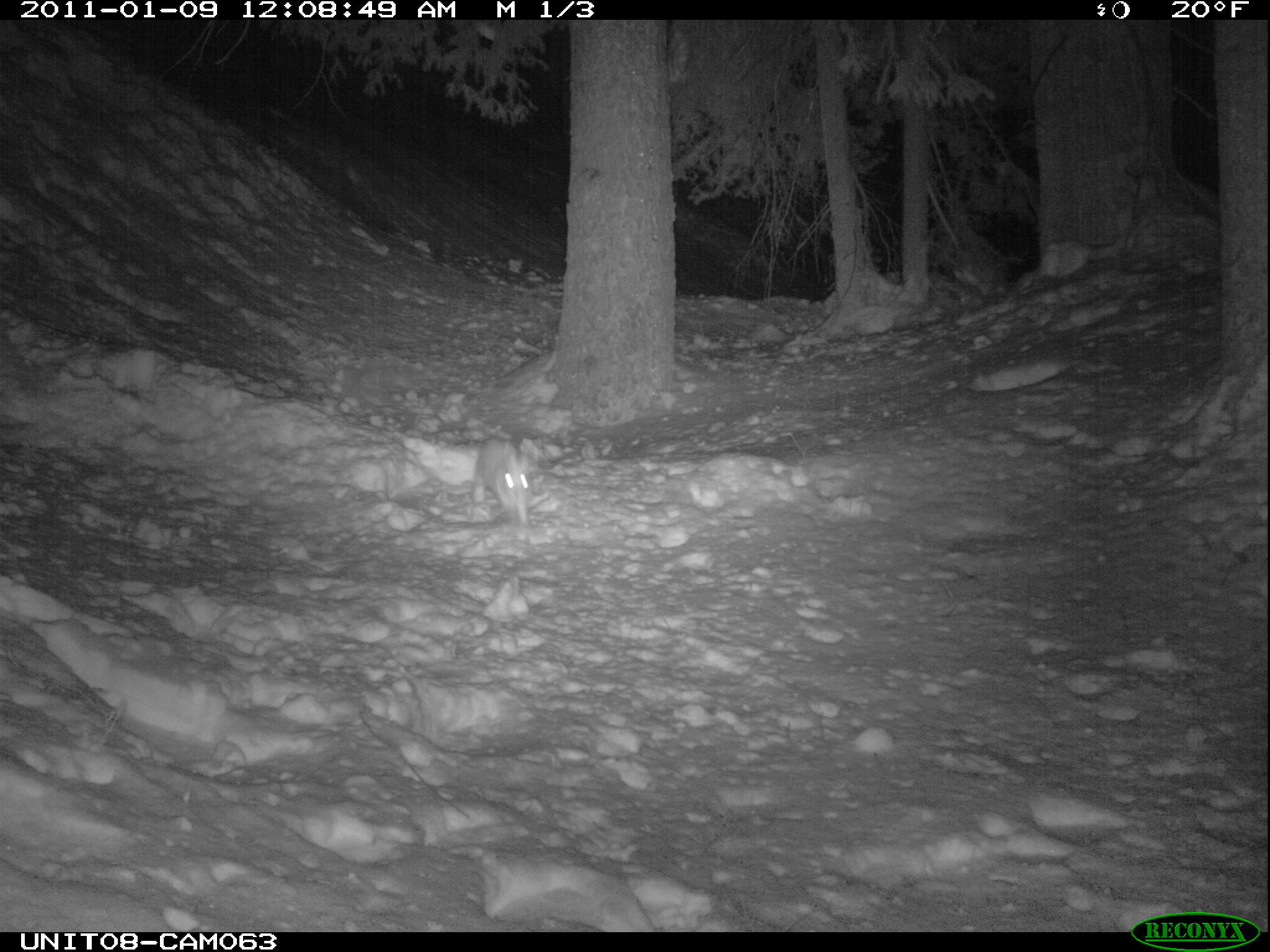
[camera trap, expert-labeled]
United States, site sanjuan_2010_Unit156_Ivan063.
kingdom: Animalia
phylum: Chordata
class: Mammalia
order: Lagomorpha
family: Leporidae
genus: Lepus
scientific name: Lepus americanus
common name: snowshoe hare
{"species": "Lepus americanus (snowshoe hare)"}